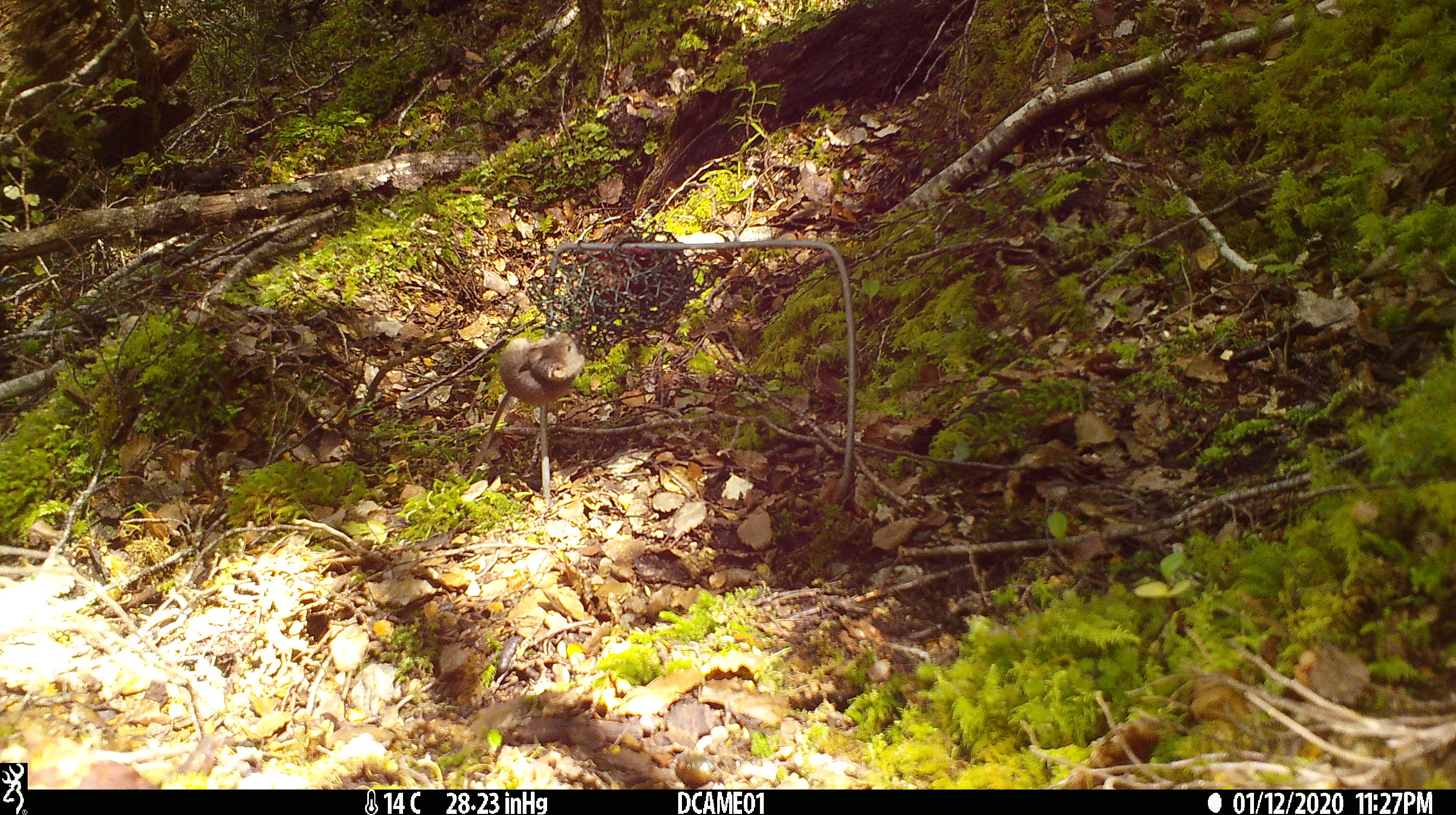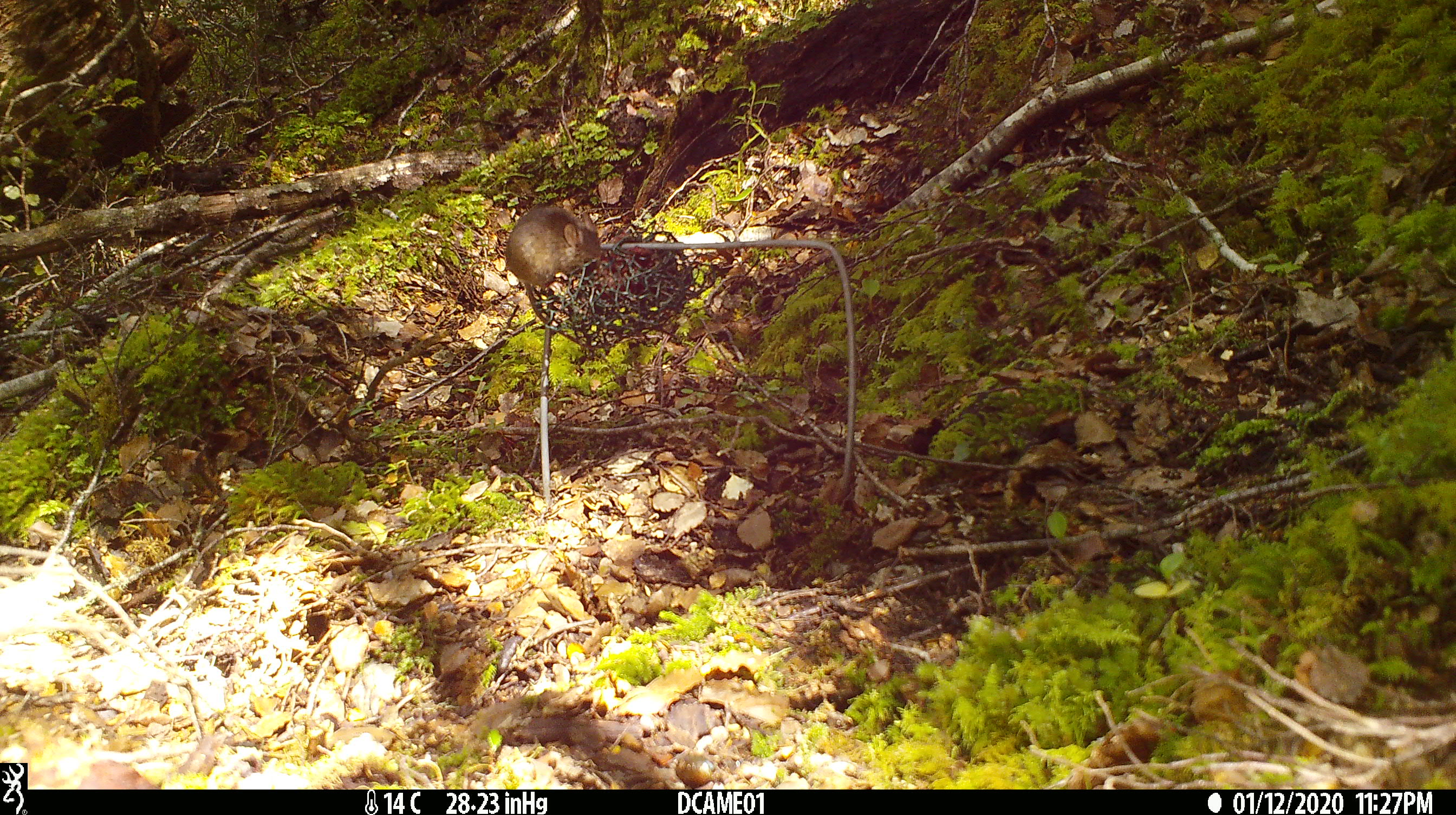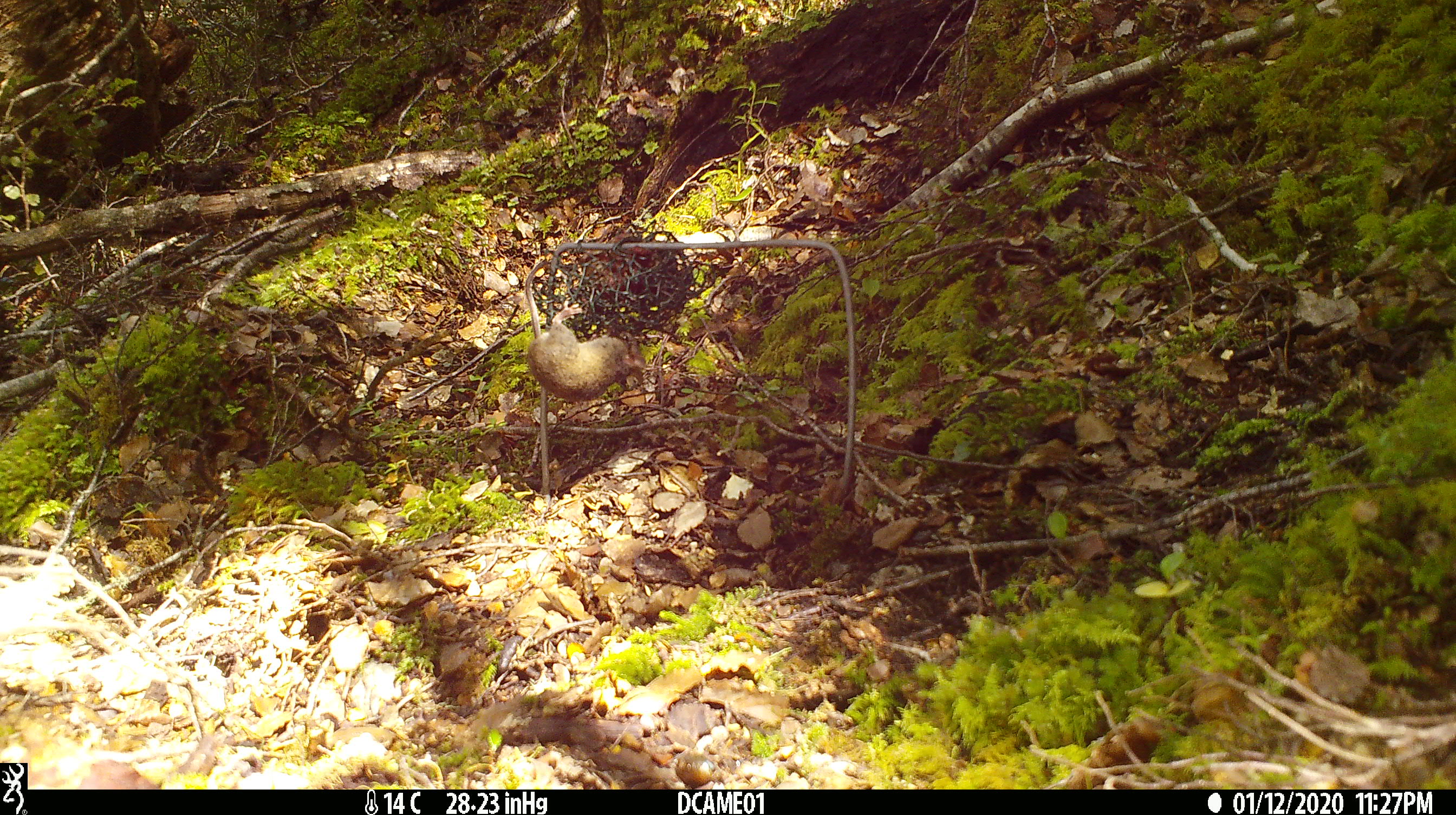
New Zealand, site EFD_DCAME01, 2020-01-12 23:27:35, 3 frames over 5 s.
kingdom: Animalia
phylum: Chordata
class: Mammalia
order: Rodentia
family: Muridae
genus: Mus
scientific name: Mus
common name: mouse